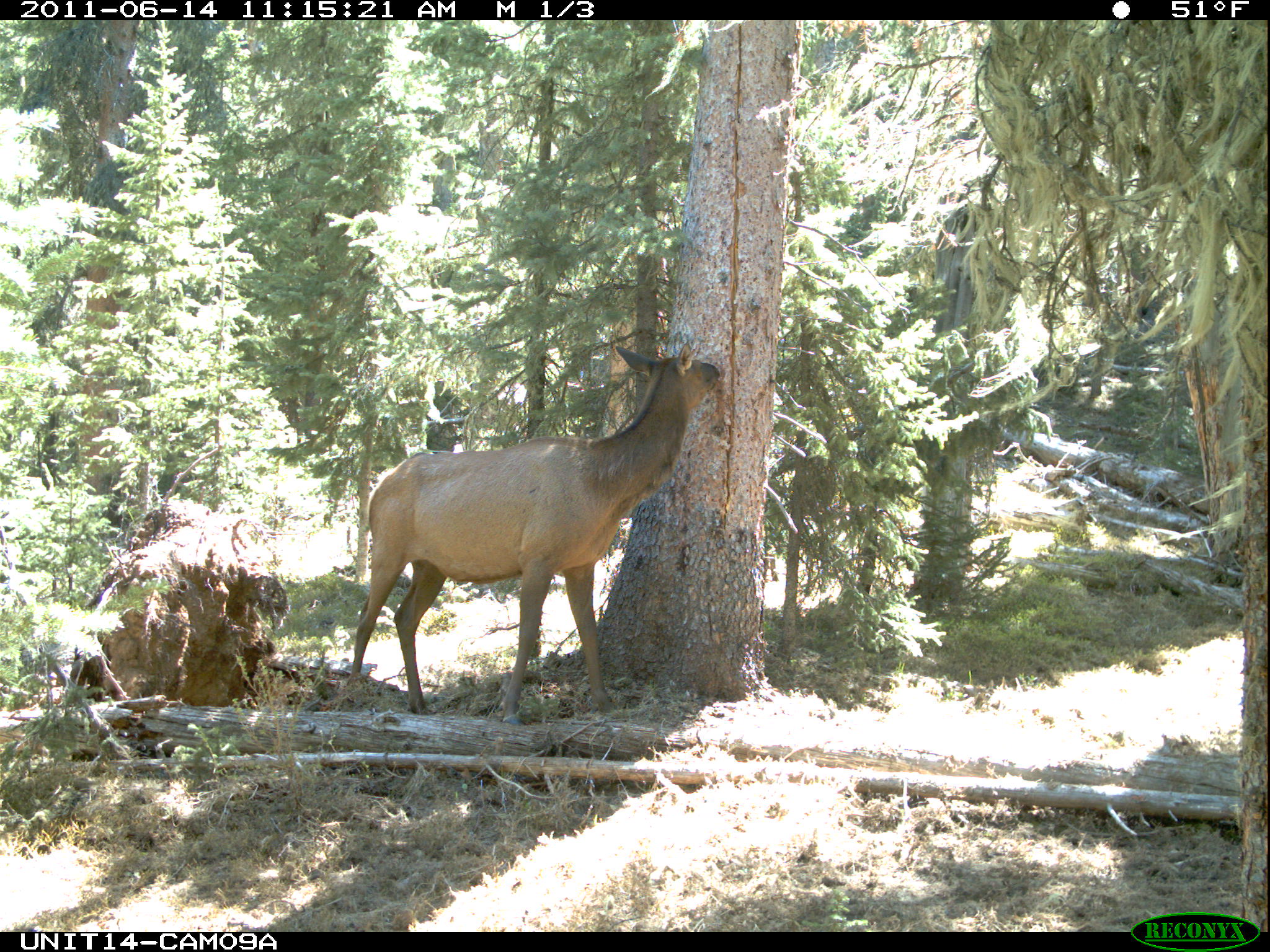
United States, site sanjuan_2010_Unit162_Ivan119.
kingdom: Animalia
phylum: Chordata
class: Mammalia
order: Artiodactyla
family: Cervidae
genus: Cervus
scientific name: Cervus elaphus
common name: red deer